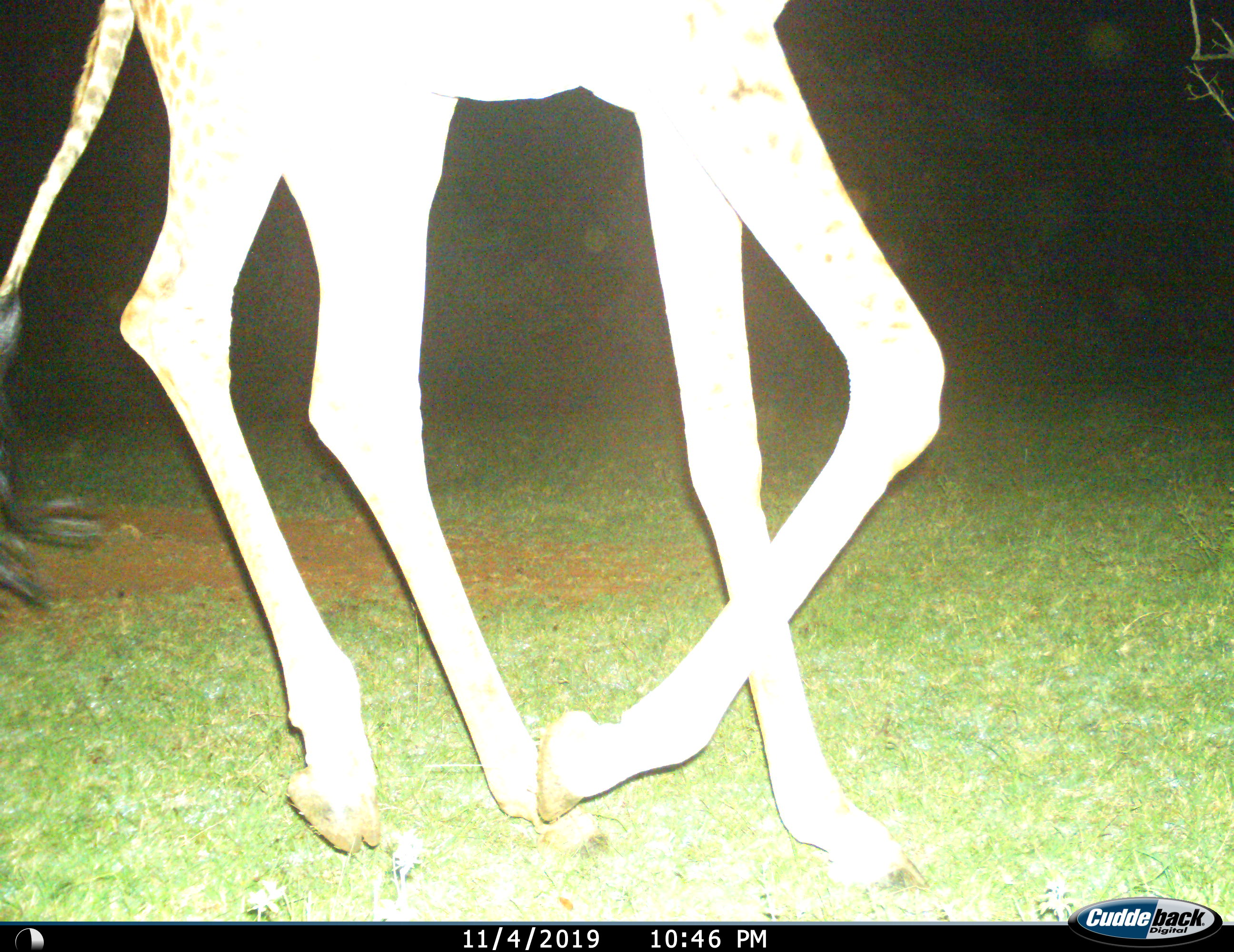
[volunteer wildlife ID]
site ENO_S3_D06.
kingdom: Animalia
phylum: Chordata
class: Mammalia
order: Artiodactyla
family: Giraffidae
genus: Giraffa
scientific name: Giraffa camelopardalis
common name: giraffe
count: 1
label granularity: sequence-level